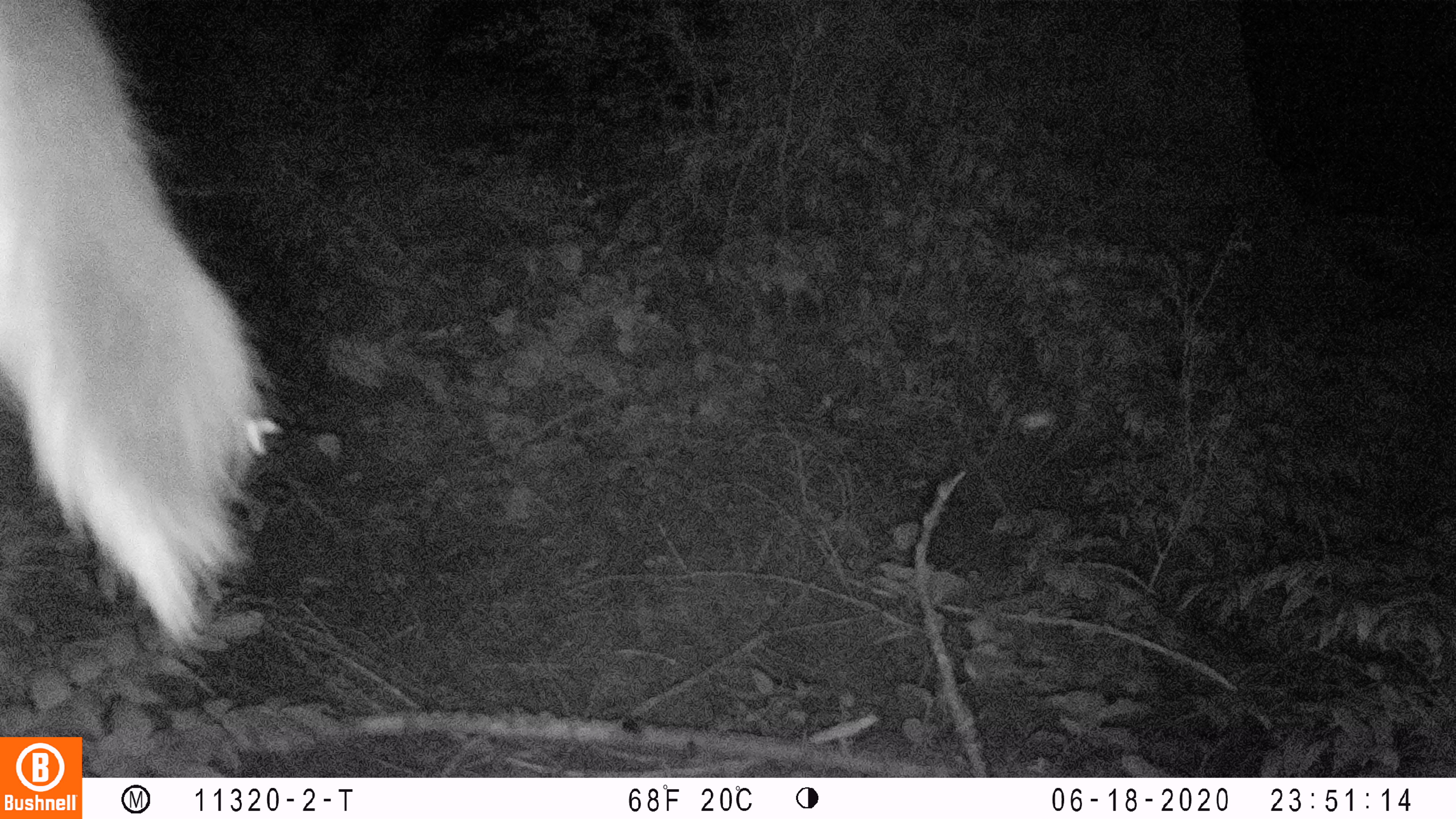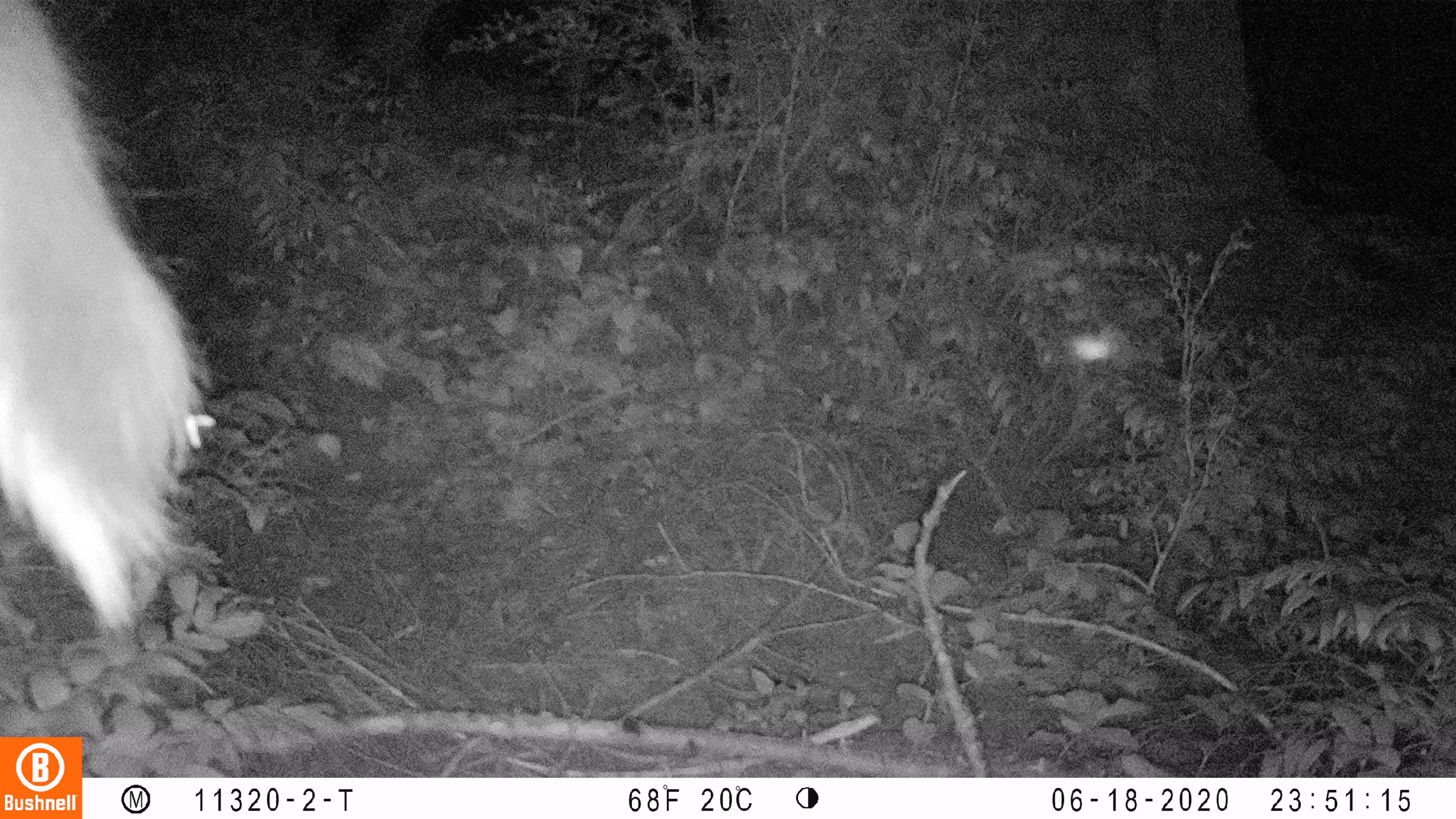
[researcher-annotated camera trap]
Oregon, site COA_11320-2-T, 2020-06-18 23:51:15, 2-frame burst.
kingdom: Animalia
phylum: Chordata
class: Mammalia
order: Artiodactyla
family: Cervidae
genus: Odocoileus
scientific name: Odocoileus hemionus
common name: black-tailed deer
Black-tailed deer (Odocoileus hemionus).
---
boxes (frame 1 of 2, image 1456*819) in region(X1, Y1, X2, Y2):
black-tailed deer: region(4, 0, 285, 656)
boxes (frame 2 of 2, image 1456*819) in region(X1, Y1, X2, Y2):
black-tailed deer: region(6, 6, 203, 645)